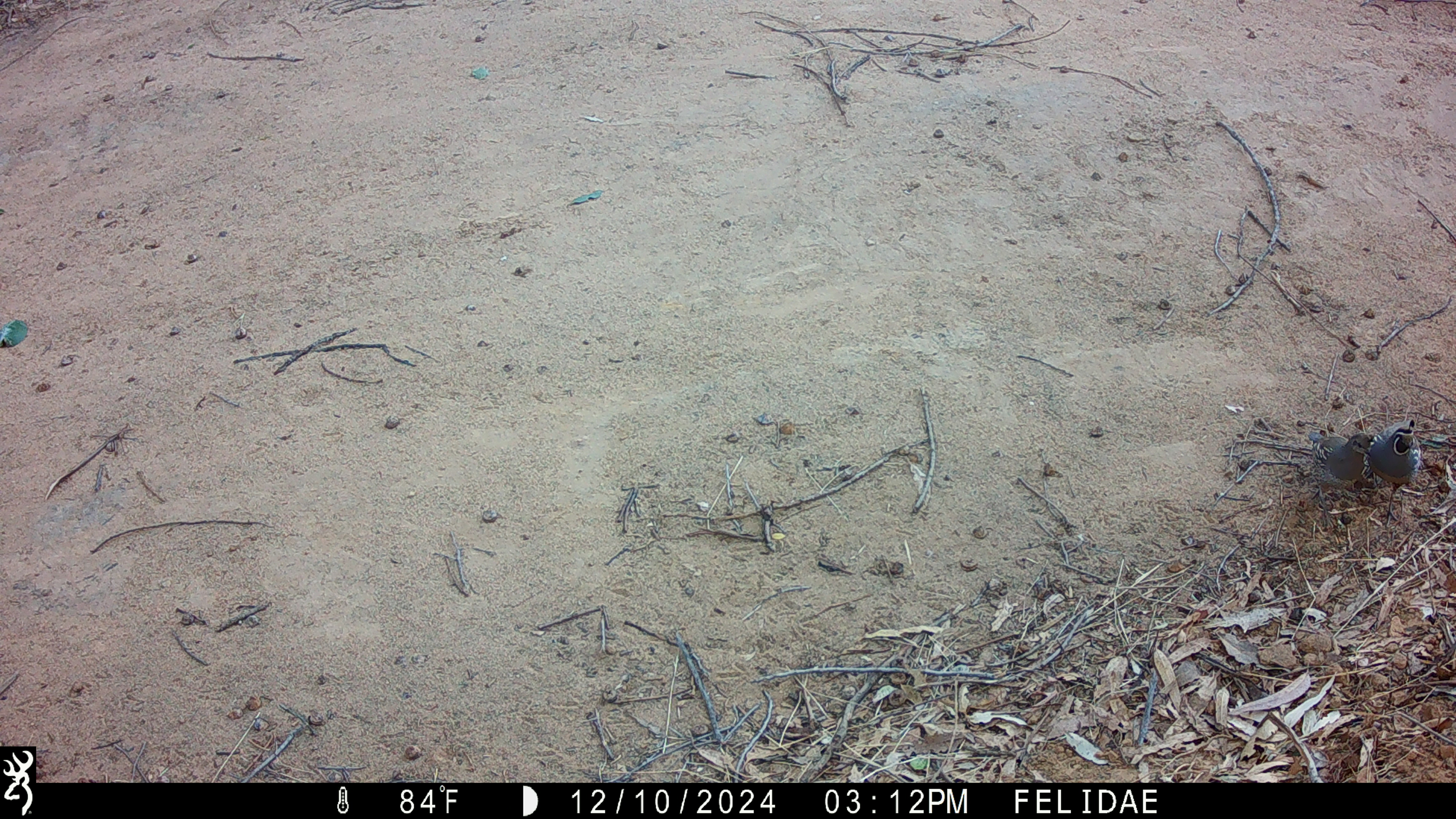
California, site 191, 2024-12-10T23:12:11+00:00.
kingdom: Animalia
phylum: Chordata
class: Aves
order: Galliformes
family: Odontophoridae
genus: Callipepla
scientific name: Callipepla californica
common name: california quail